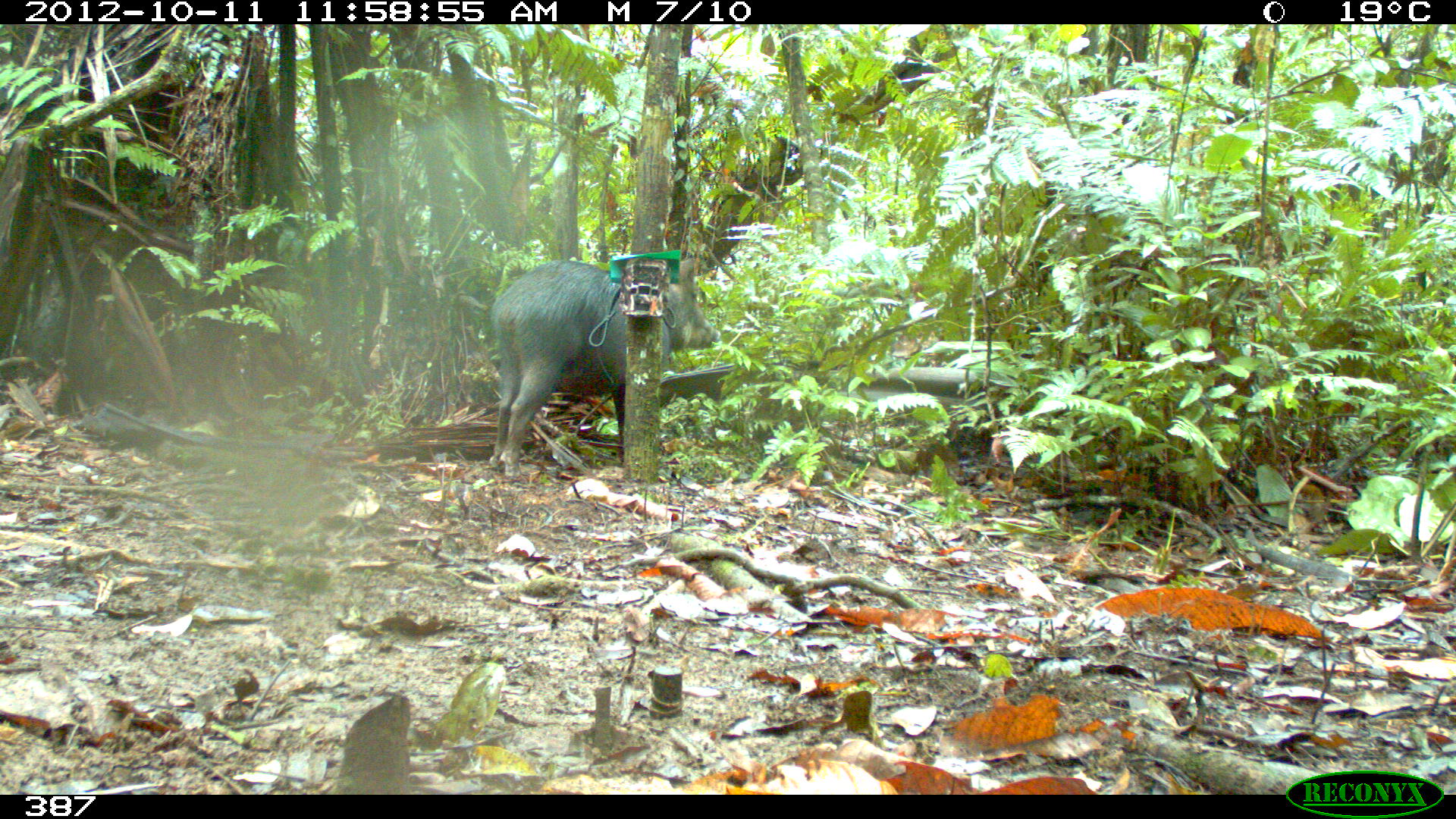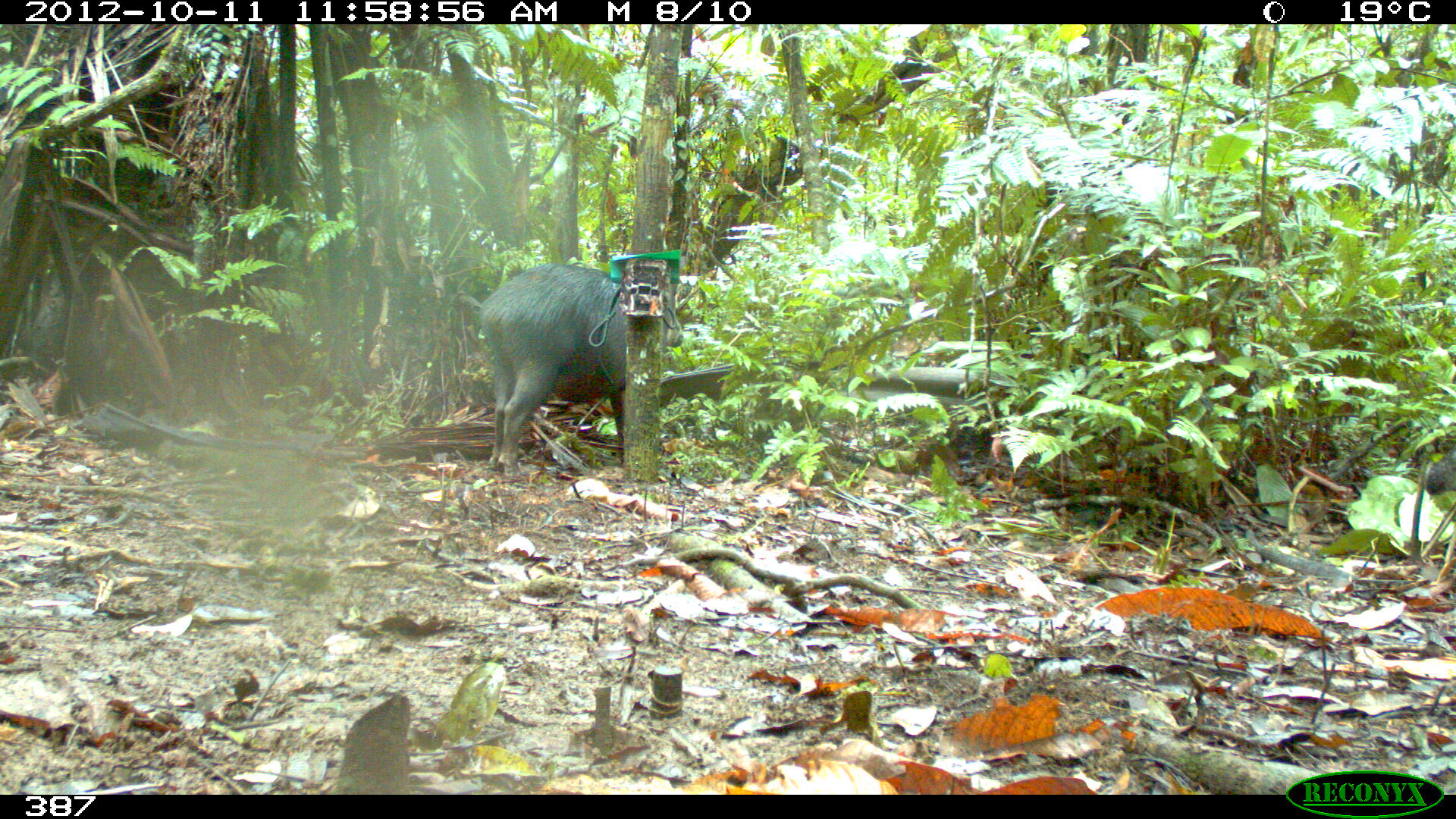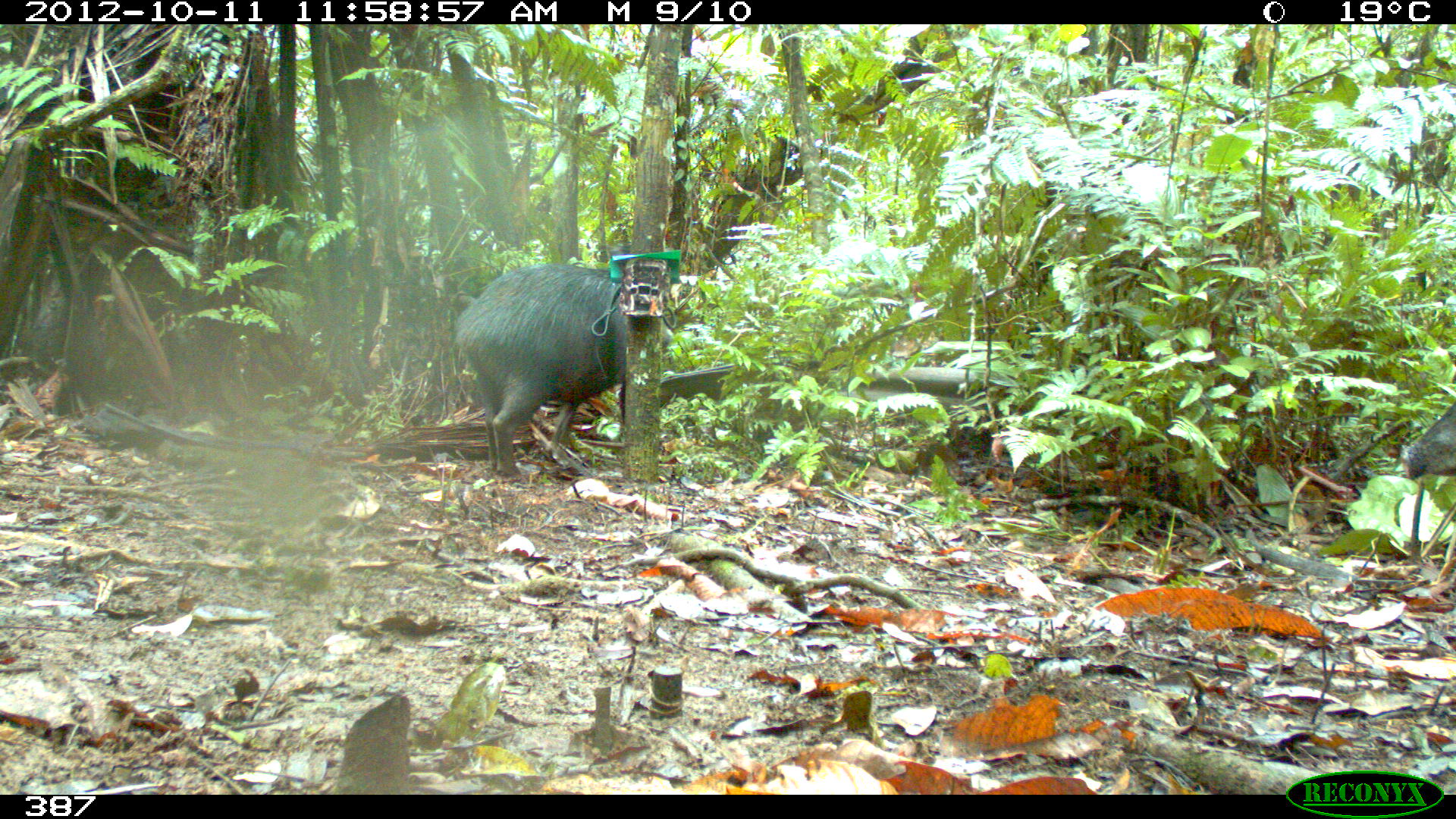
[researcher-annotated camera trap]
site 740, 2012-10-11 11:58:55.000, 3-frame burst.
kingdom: Animalia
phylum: Chordata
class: Mammalia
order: Artiodactyla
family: Tayassuidae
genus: Tayassu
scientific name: Tayassu pecari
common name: white-lipped peccary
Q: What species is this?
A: Tayassu pecari (white-lipped peccary).